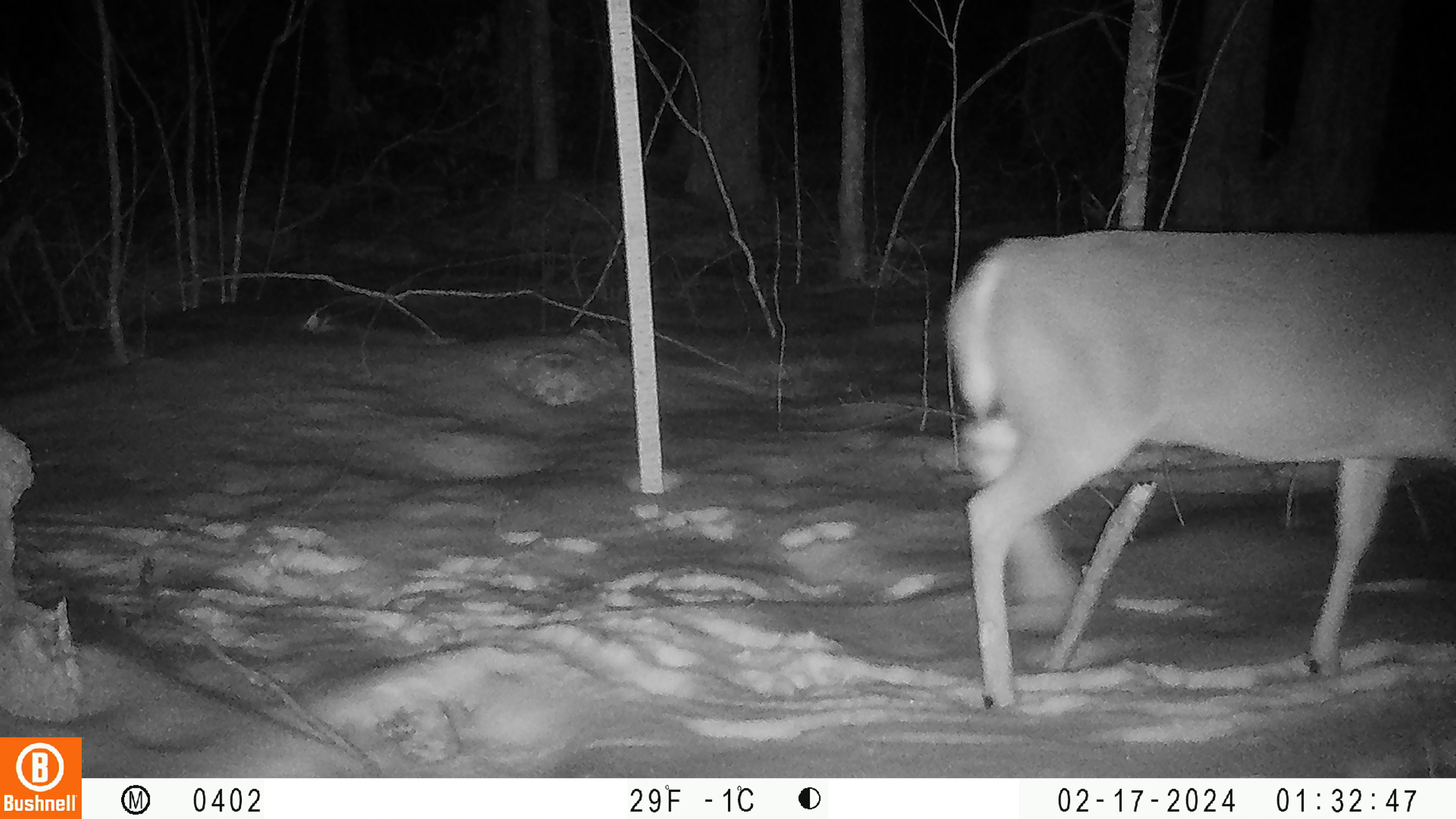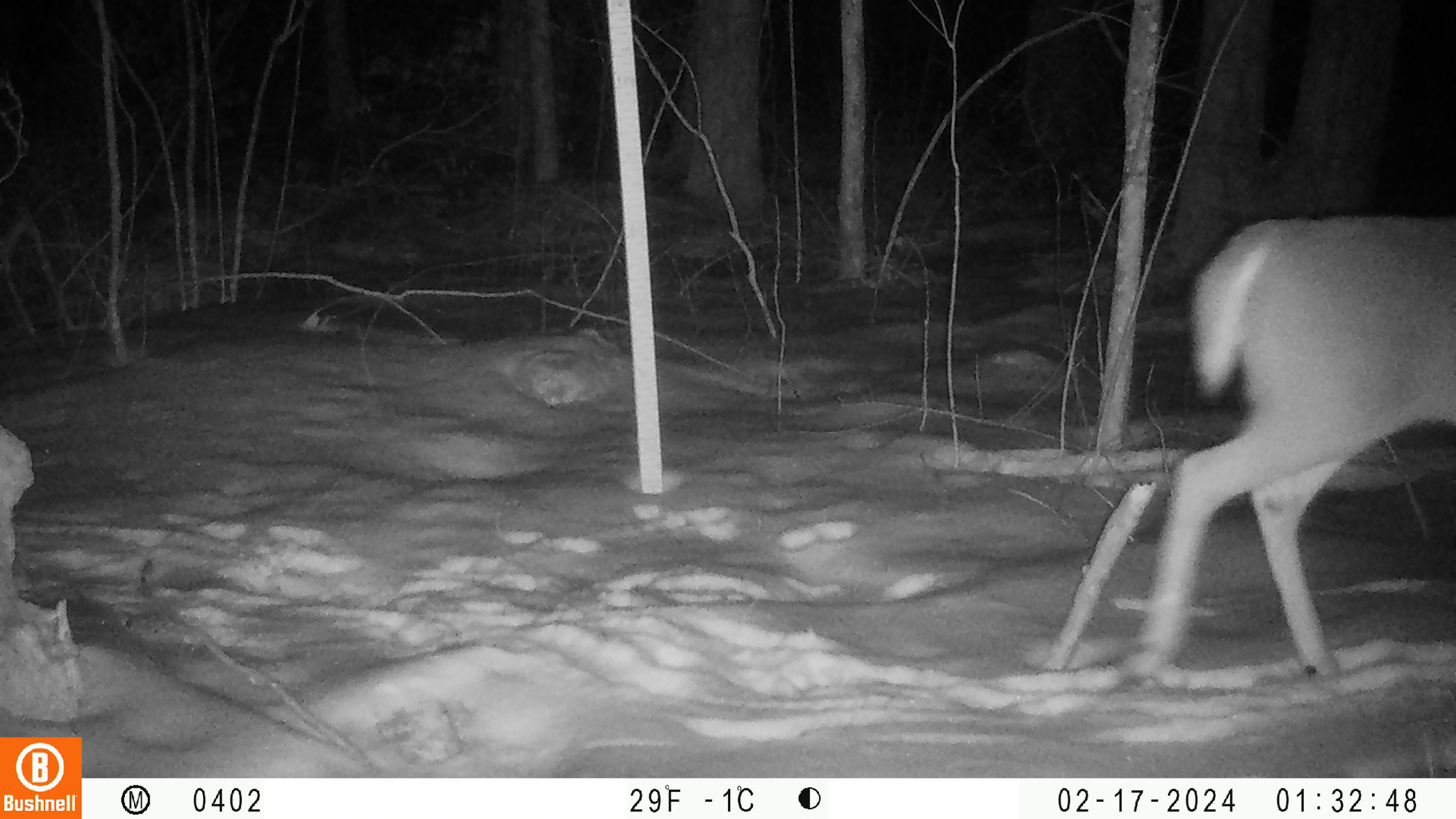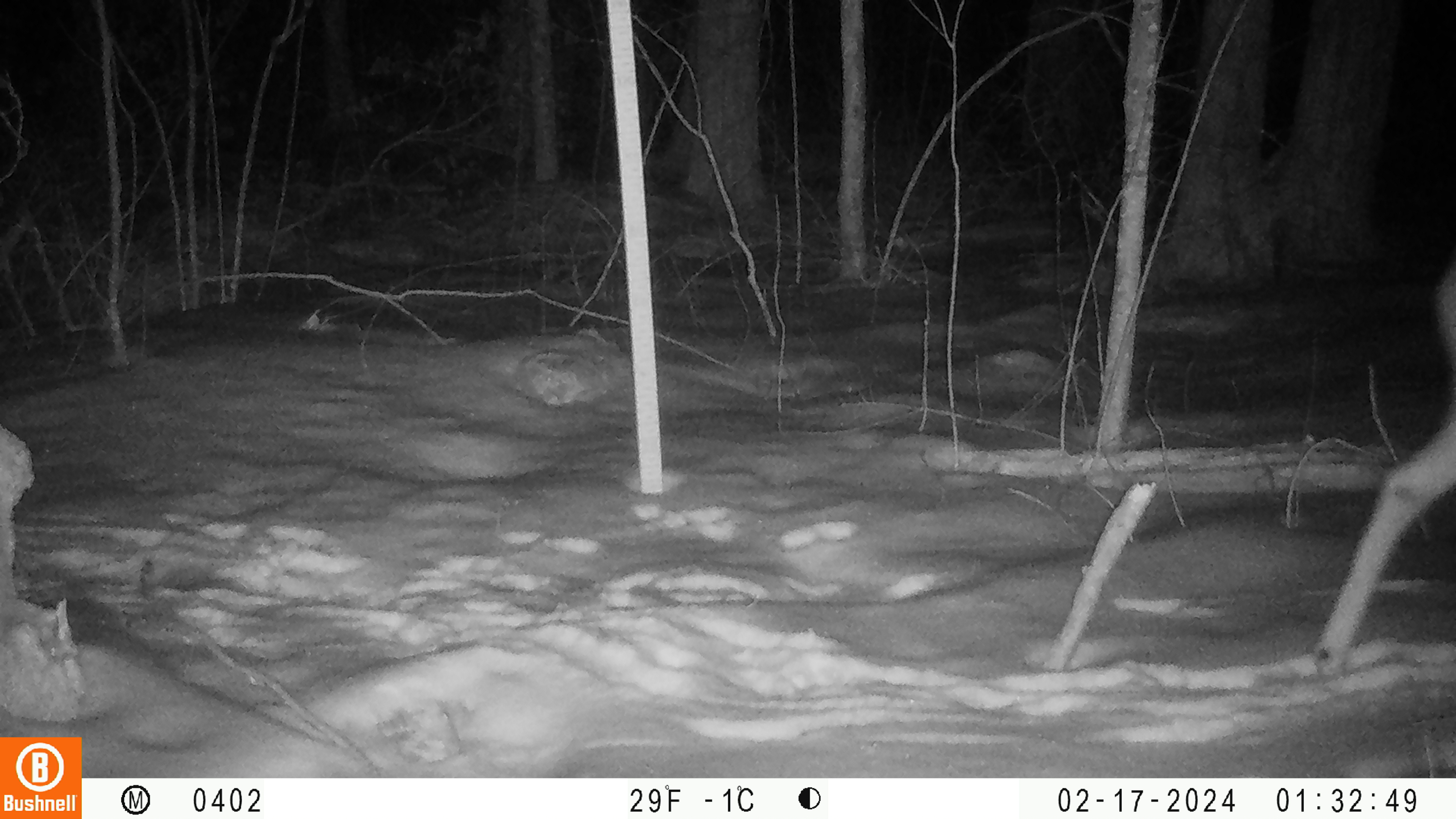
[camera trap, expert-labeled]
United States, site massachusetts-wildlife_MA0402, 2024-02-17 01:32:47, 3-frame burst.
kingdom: Animalia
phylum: Chordata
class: Mammalia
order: Artiodactyla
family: Cervidae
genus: Odocoileus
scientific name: Odocoileus virginianus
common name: white-tailed deer